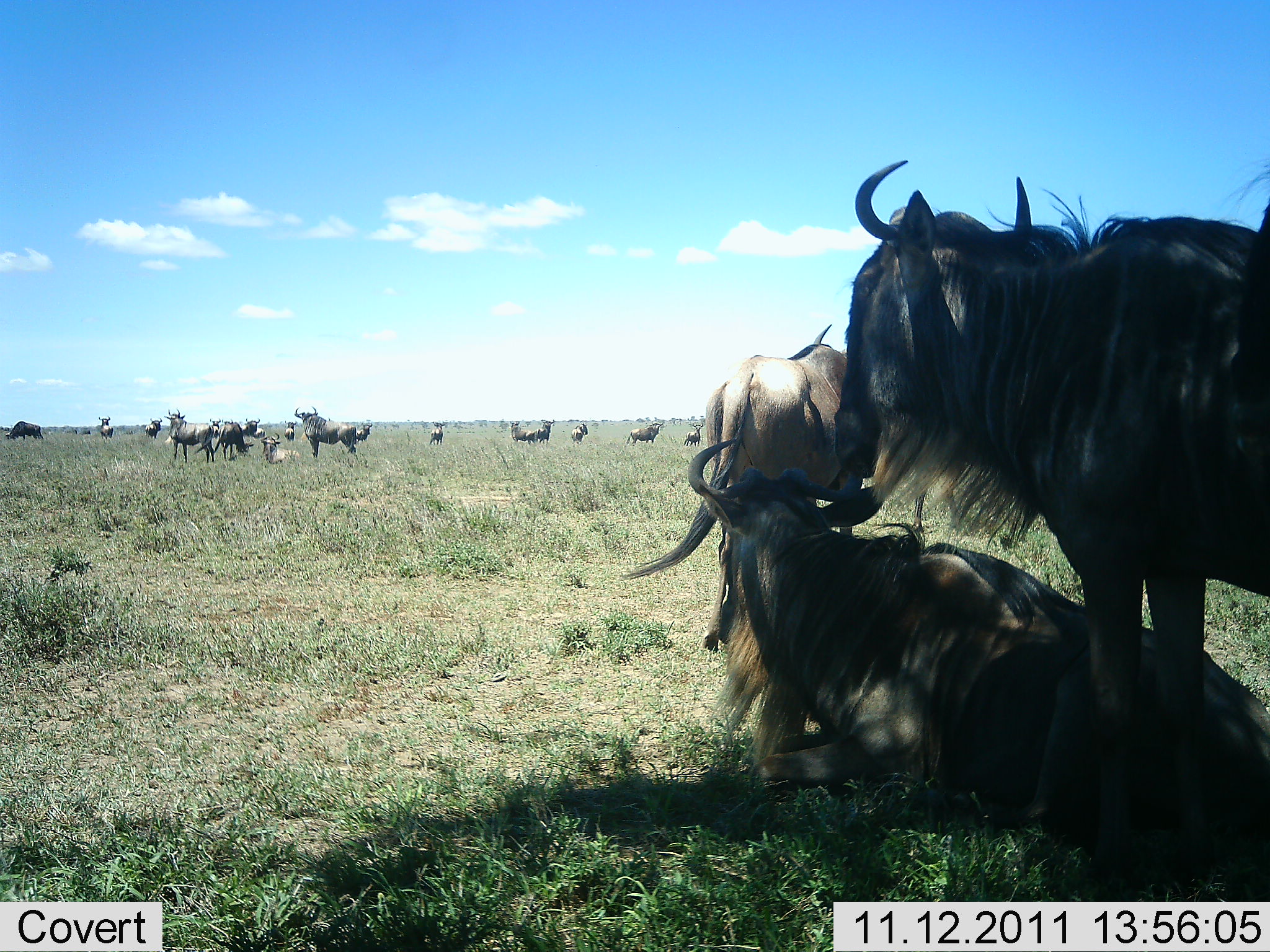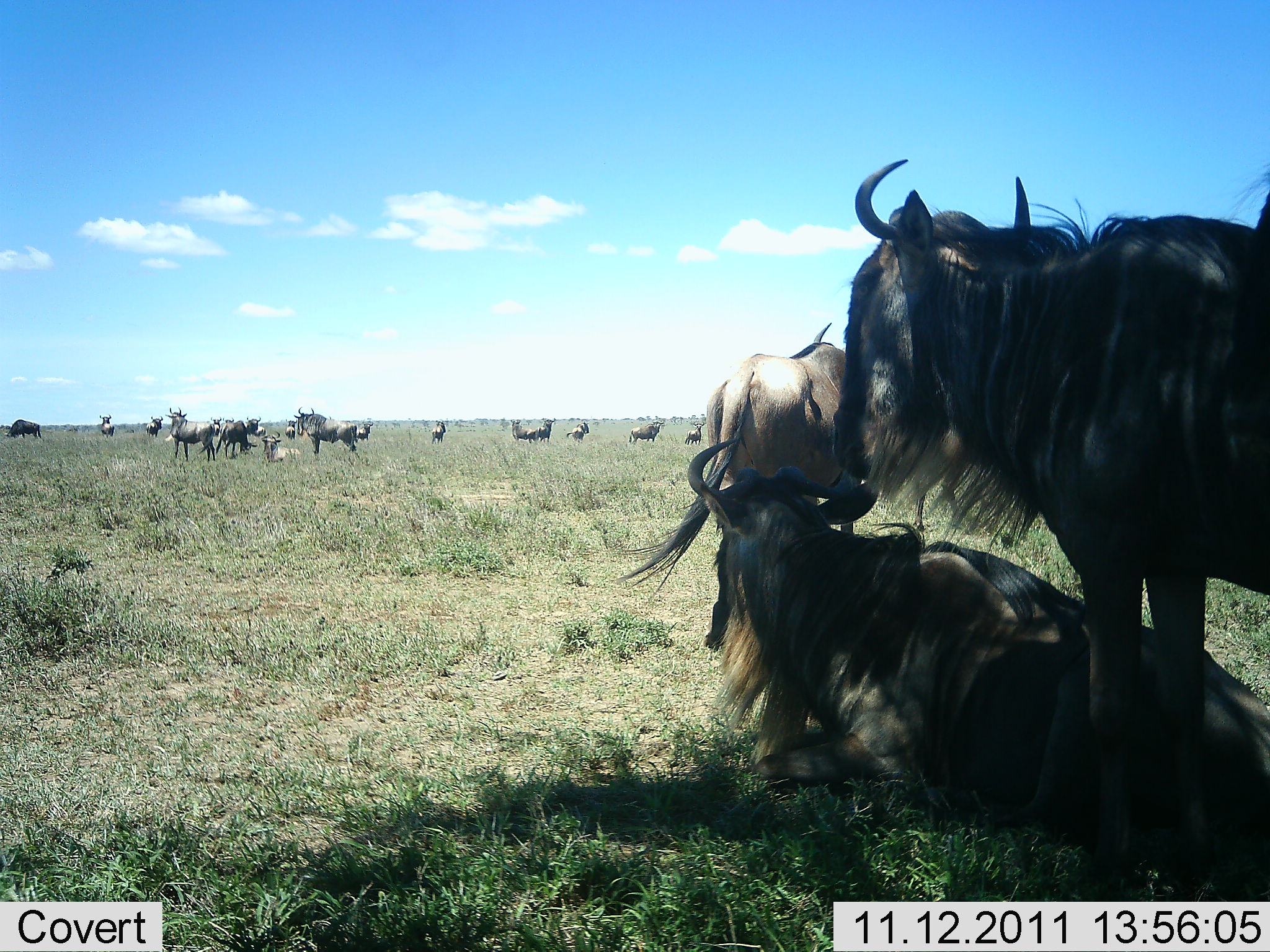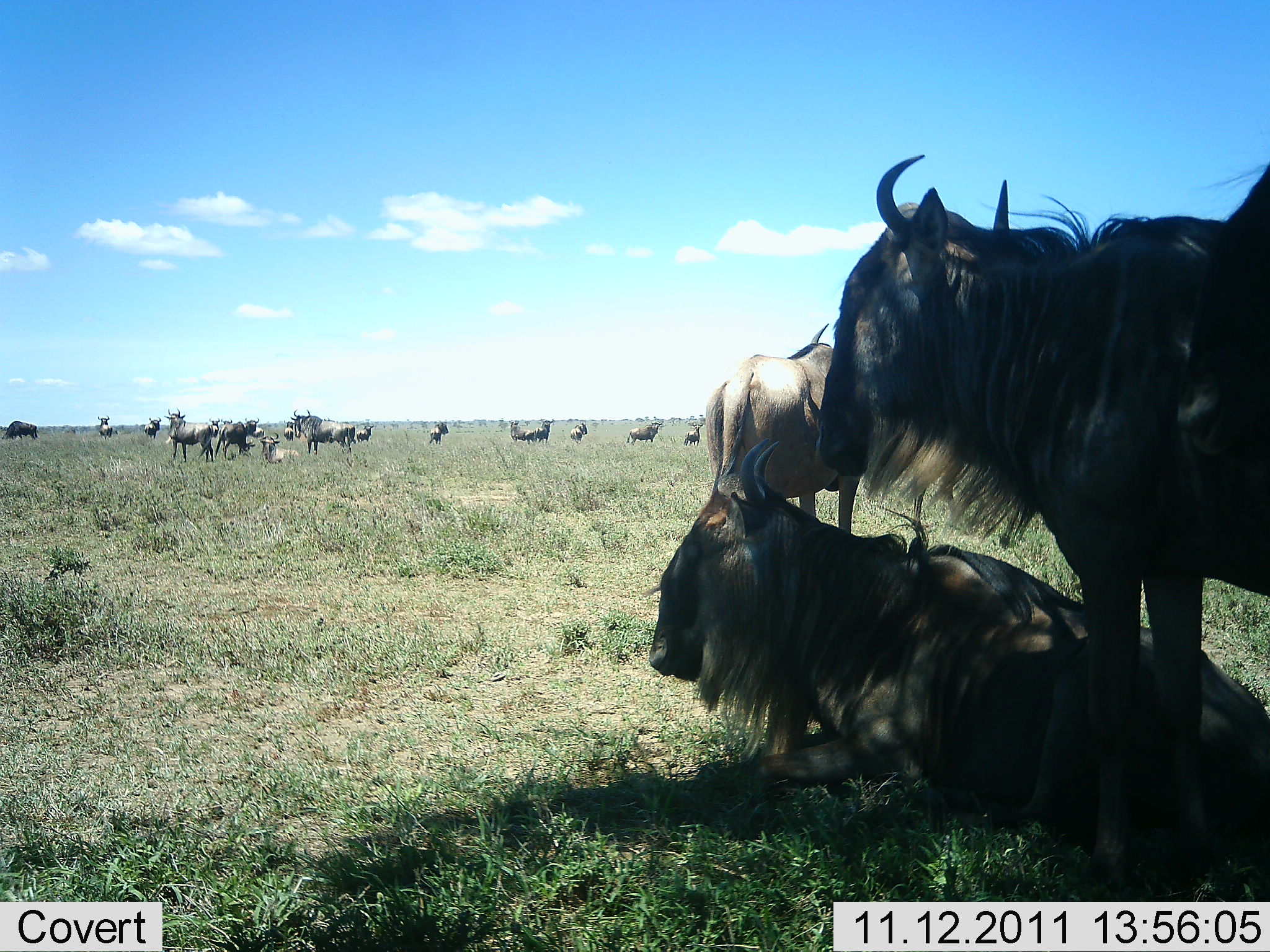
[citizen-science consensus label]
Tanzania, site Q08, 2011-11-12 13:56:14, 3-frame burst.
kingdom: Animalia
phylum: Chordata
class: Mammalia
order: Artiodactyla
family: Bovidae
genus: Connochaetes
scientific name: Connochaetes taurinus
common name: blue wildebeest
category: wildebeest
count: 11-50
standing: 92%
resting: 92%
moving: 25%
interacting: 17%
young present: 0%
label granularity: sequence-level